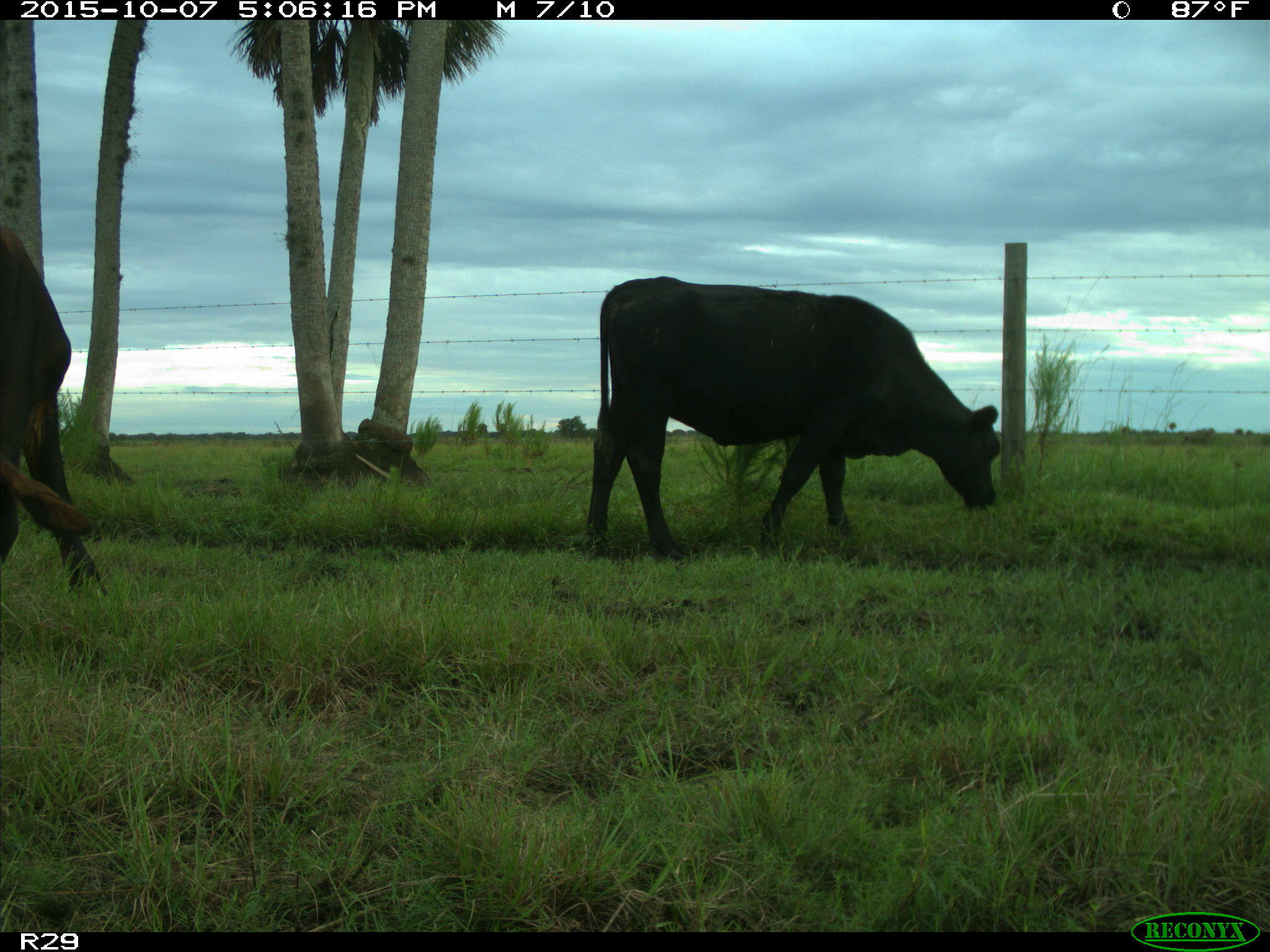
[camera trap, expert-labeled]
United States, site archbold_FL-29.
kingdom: Animalia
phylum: Chordata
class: Mammalia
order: Artiodactyla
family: Bovidae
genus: Bos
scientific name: Bos taurus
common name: domestic cow